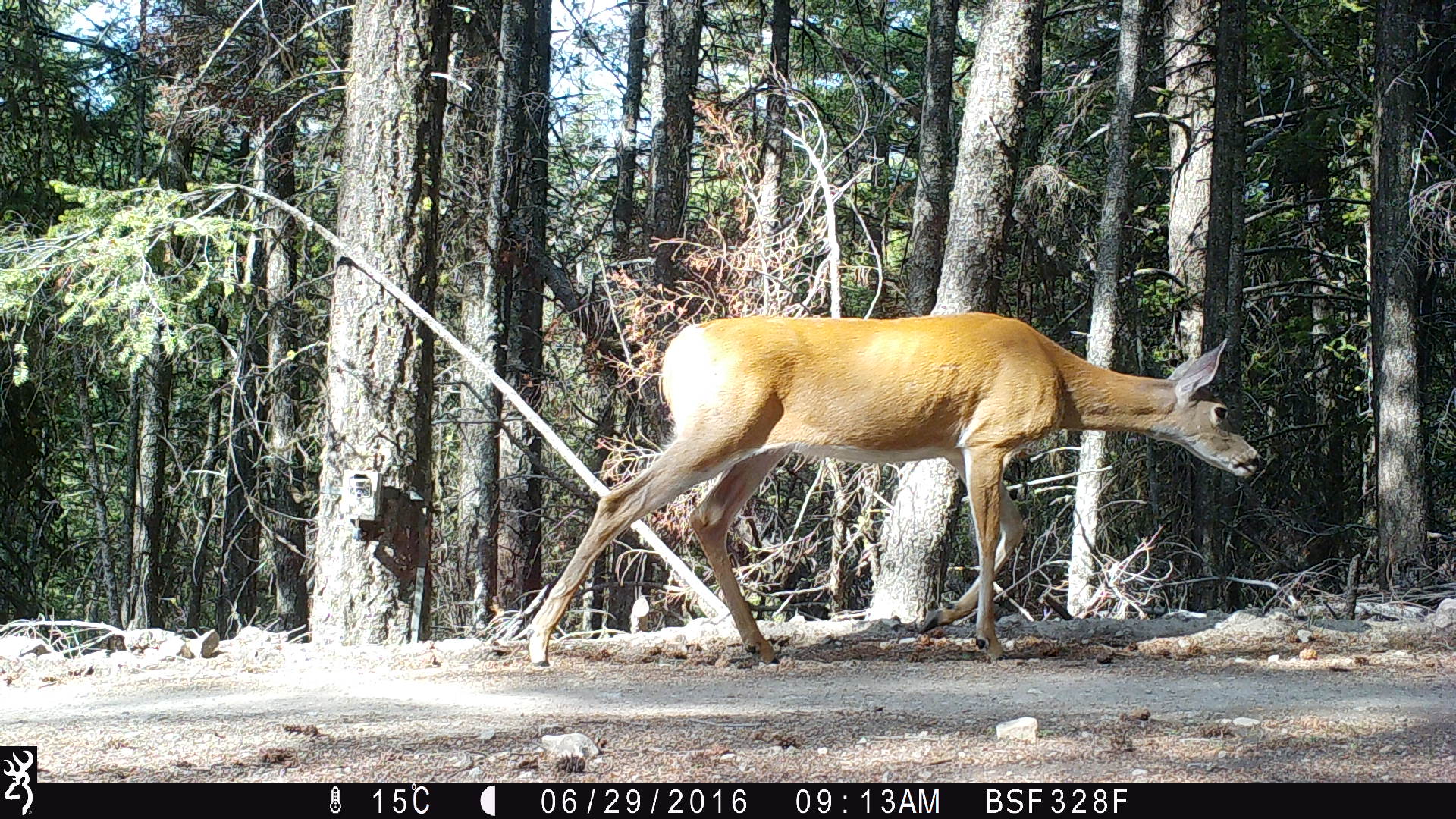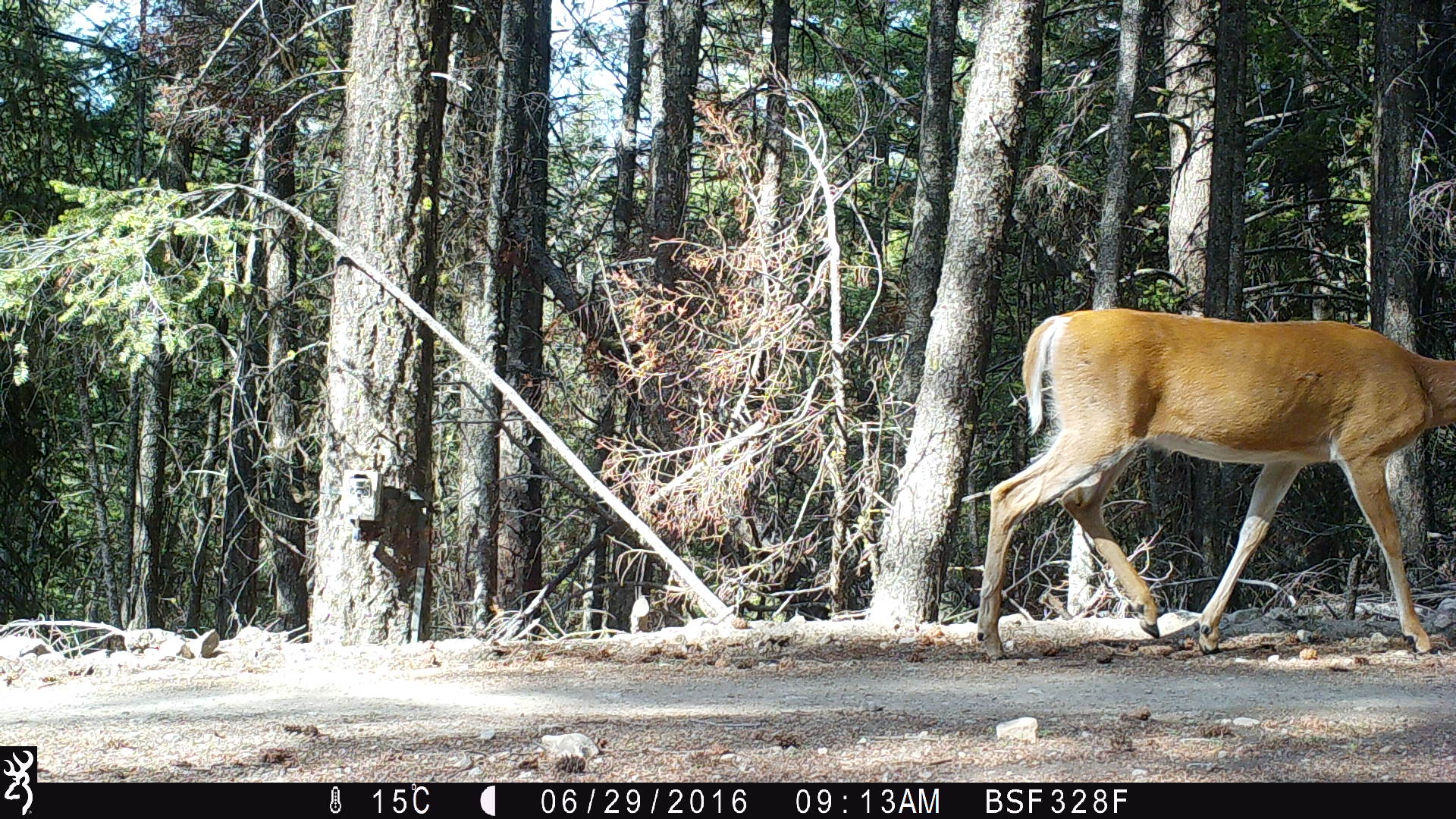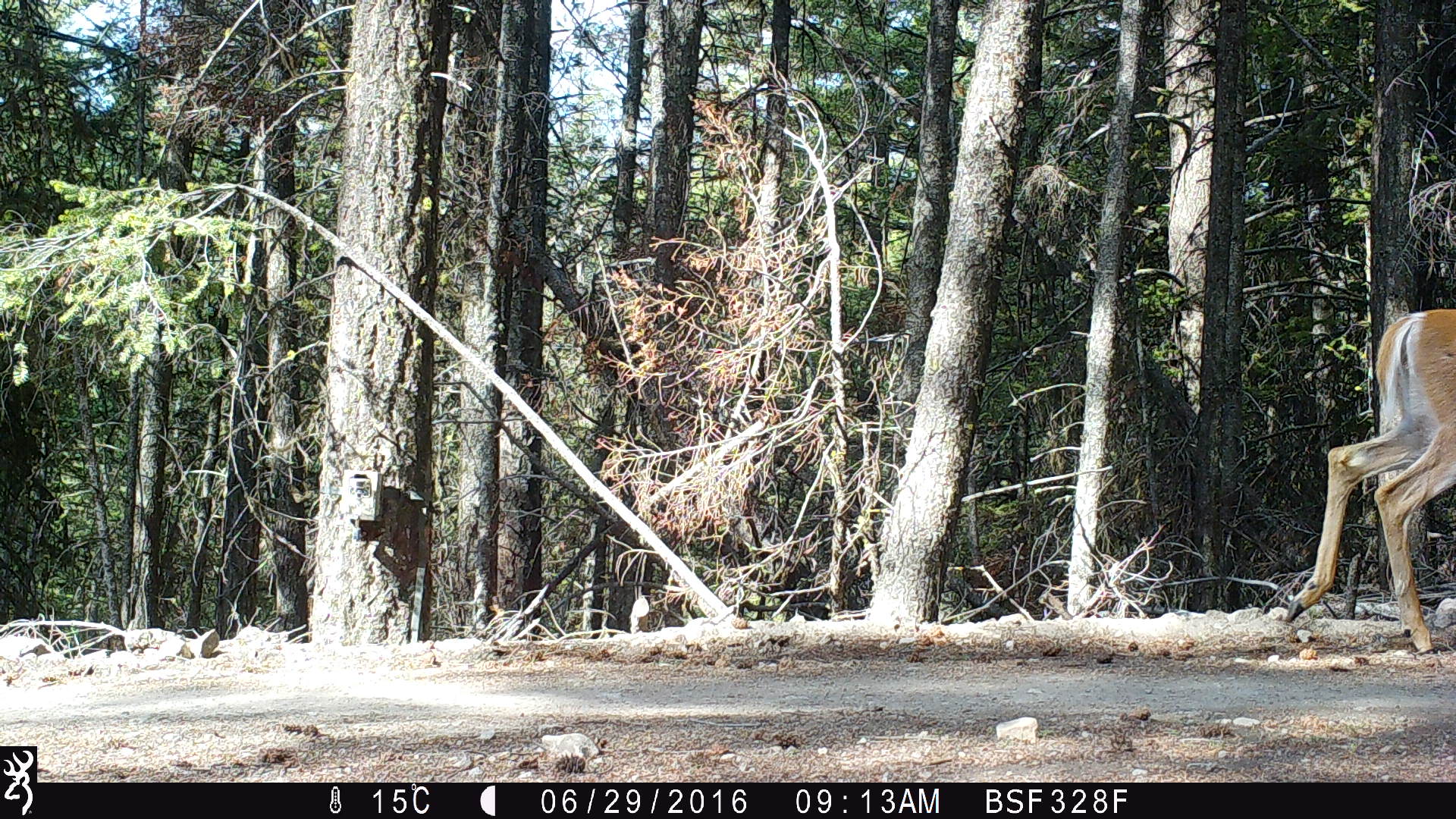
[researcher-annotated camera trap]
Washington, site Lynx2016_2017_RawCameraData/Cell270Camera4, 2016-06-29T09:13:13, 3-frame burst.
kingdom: Animalia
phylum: Chordata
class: Mammalia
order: Artiodactyla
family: Cervidae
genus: Odocoileus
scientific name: Odocoileus virginianus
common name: white-tailed deer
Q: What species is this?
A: Odocoileus virginianus (white-tailed deer).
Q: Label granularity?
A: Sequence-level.